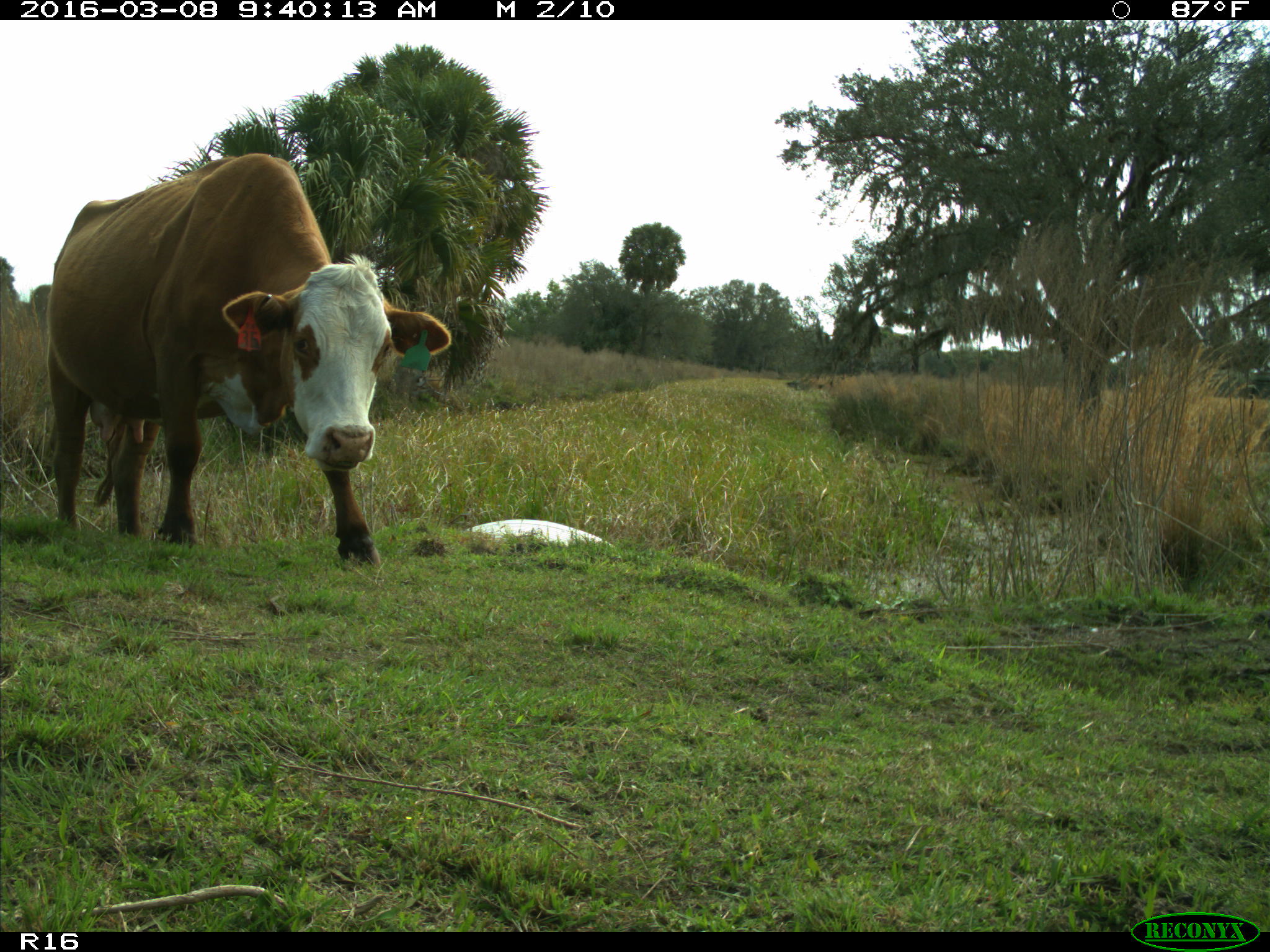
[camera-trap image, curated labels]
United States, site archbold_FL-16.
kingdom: Animalia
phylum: Chordata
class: Mammalia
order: Artiodactyla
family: Bovidae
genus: Bos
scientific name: Bos taurus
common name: domestic cow